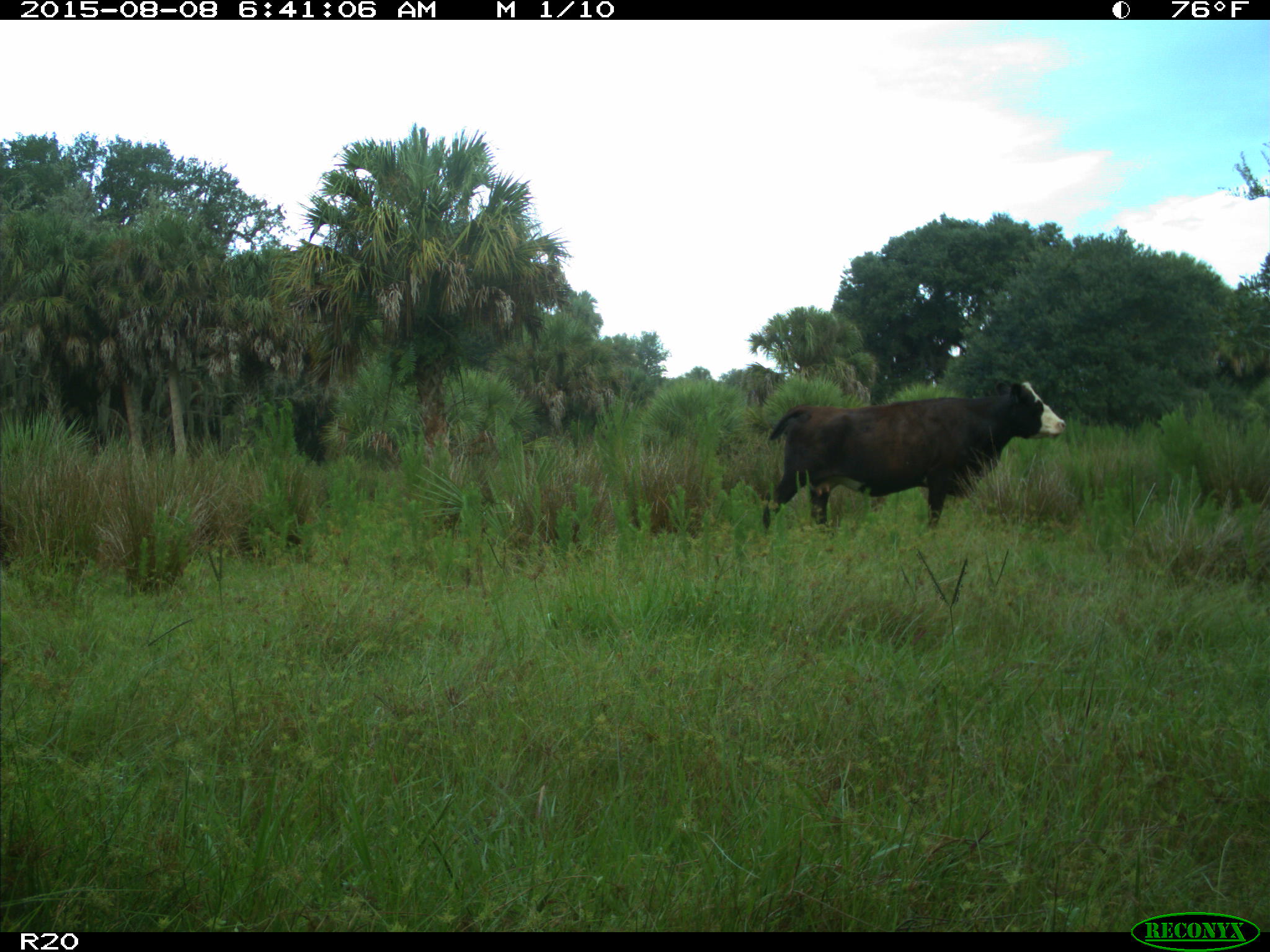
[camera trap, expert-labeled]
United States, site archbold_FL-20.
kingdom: Animalia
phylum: Chordata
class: Mammalia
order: Artiodactyla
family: Bovidae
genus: Bos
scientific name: Bos taurus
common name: domestic cow